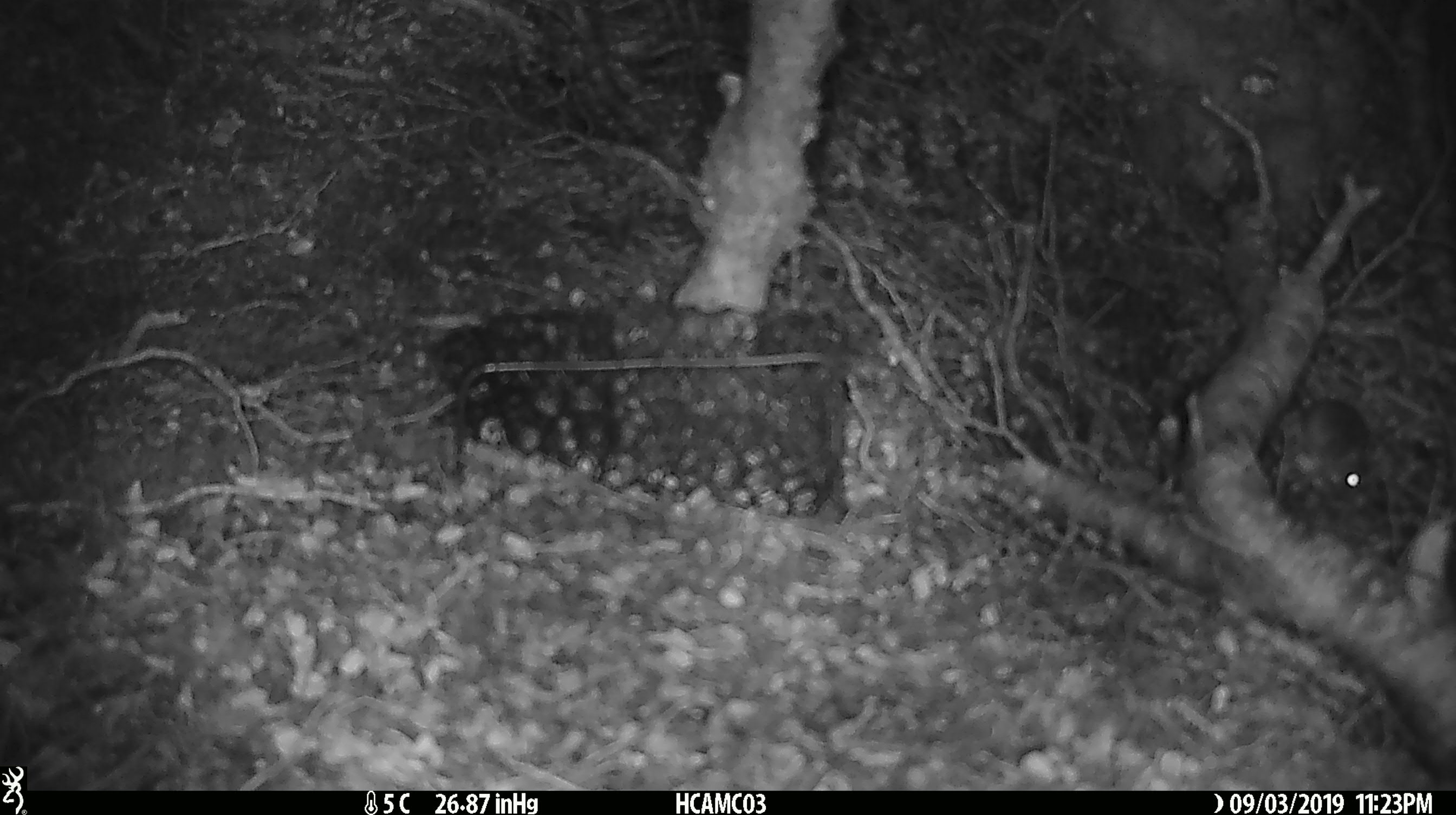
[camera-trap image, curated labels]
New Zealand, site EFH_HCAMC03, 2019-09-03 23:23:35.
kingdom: Animalia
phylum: Chordata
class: Mammalia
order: Rodentia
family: Muridae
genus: Mus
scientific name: Mus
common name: mouse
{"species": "mouse (Mus)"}